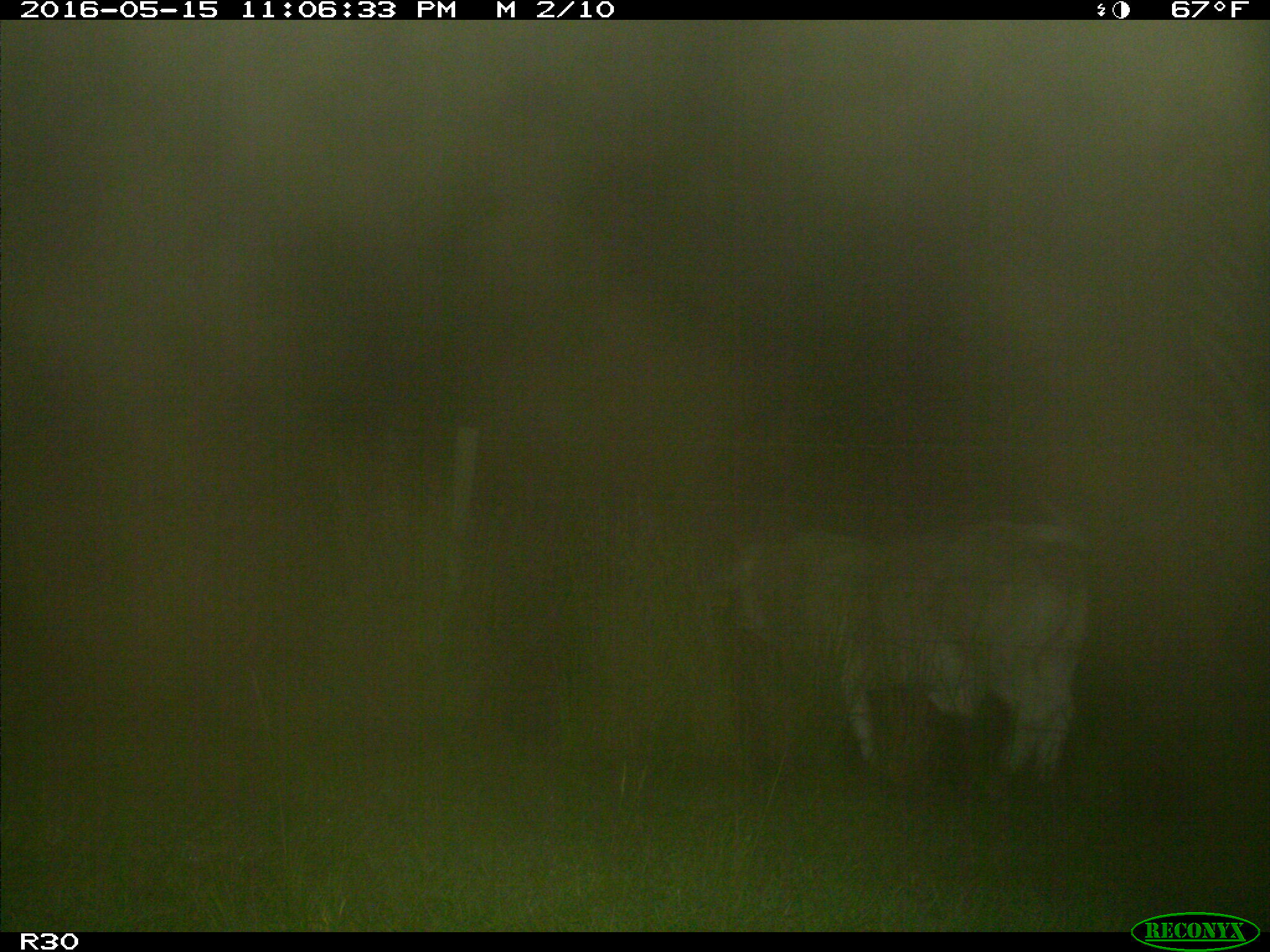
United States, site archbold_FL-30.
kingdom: Animalia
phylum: Chordata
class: Mammalia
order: Artiodactyla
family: Bovidae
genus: Bos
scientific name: Bos taurus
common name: domestic cow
Bos taurus (domestic cow).